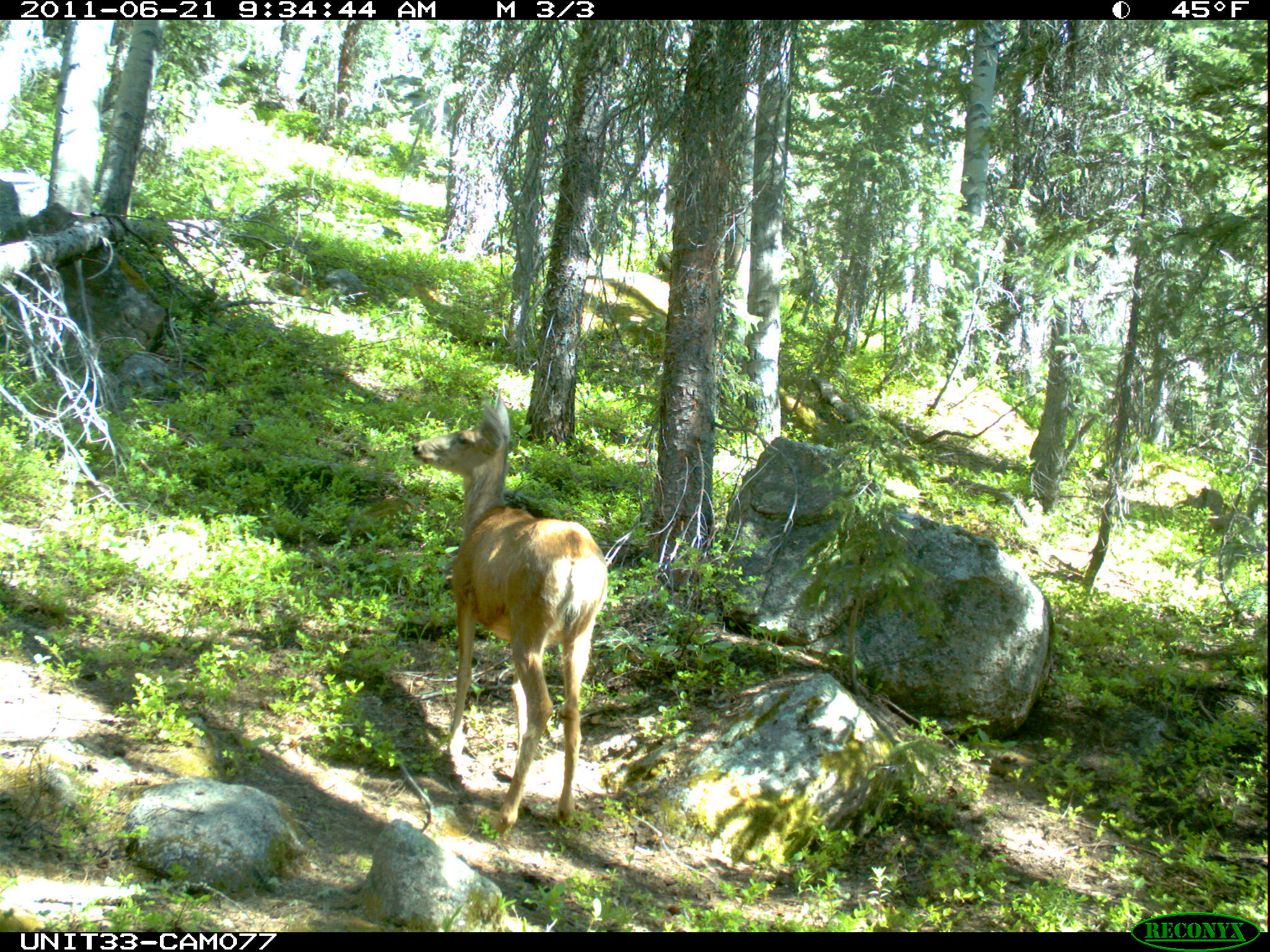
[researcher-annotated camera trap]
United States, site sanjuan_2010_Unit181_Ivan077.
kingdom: Animalia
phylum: Chordata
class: Mammalia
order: Artiodactyla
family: Cervidae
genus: Odocoileus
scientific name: Odocoileus hemionus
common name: mule deer